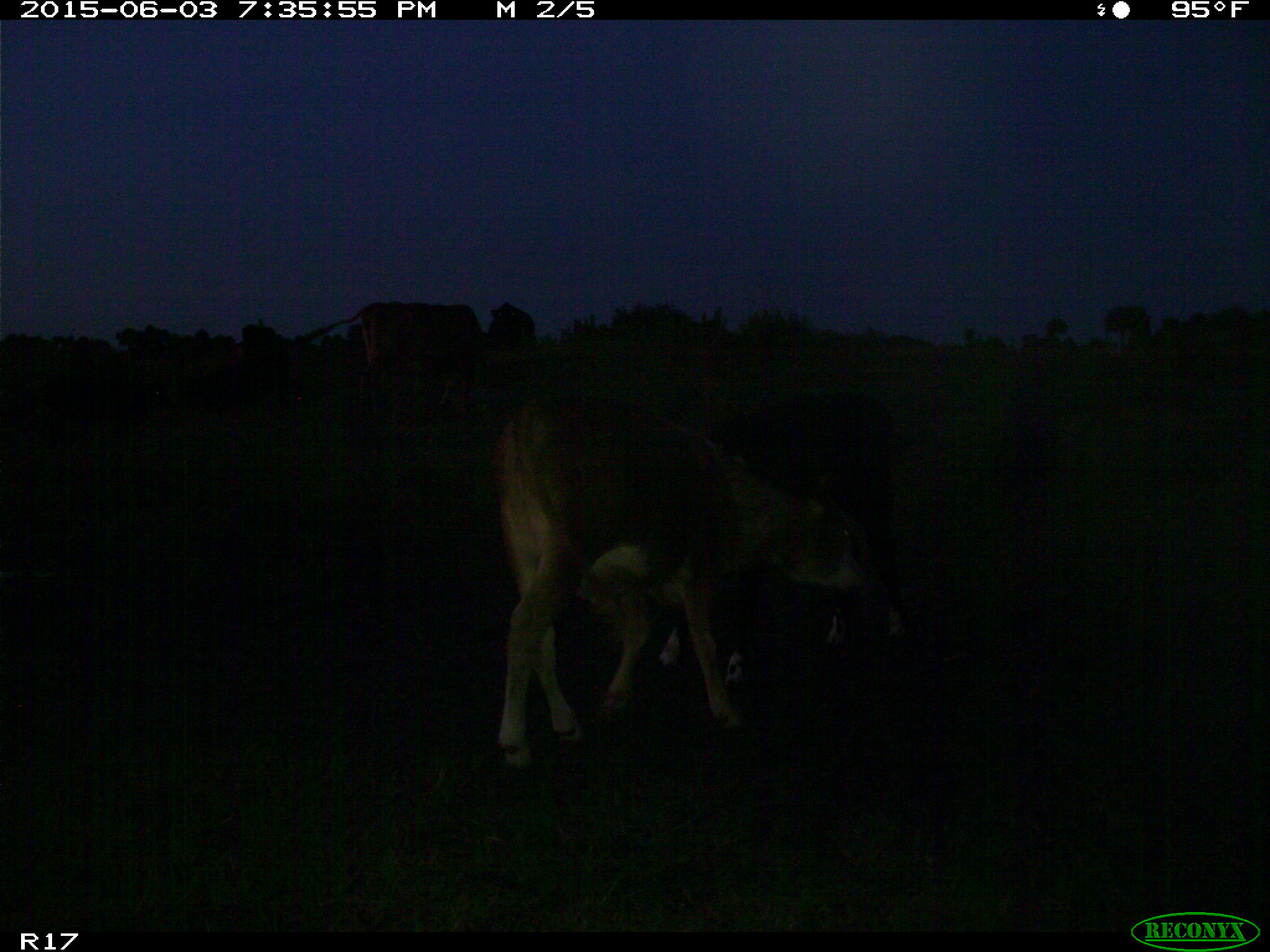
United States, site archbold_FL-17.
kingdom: Animalia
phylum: Chordata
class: Mammalia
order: Artiodactyla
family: Bovidae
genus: Bos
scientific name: Bos taurus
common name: domestic cow